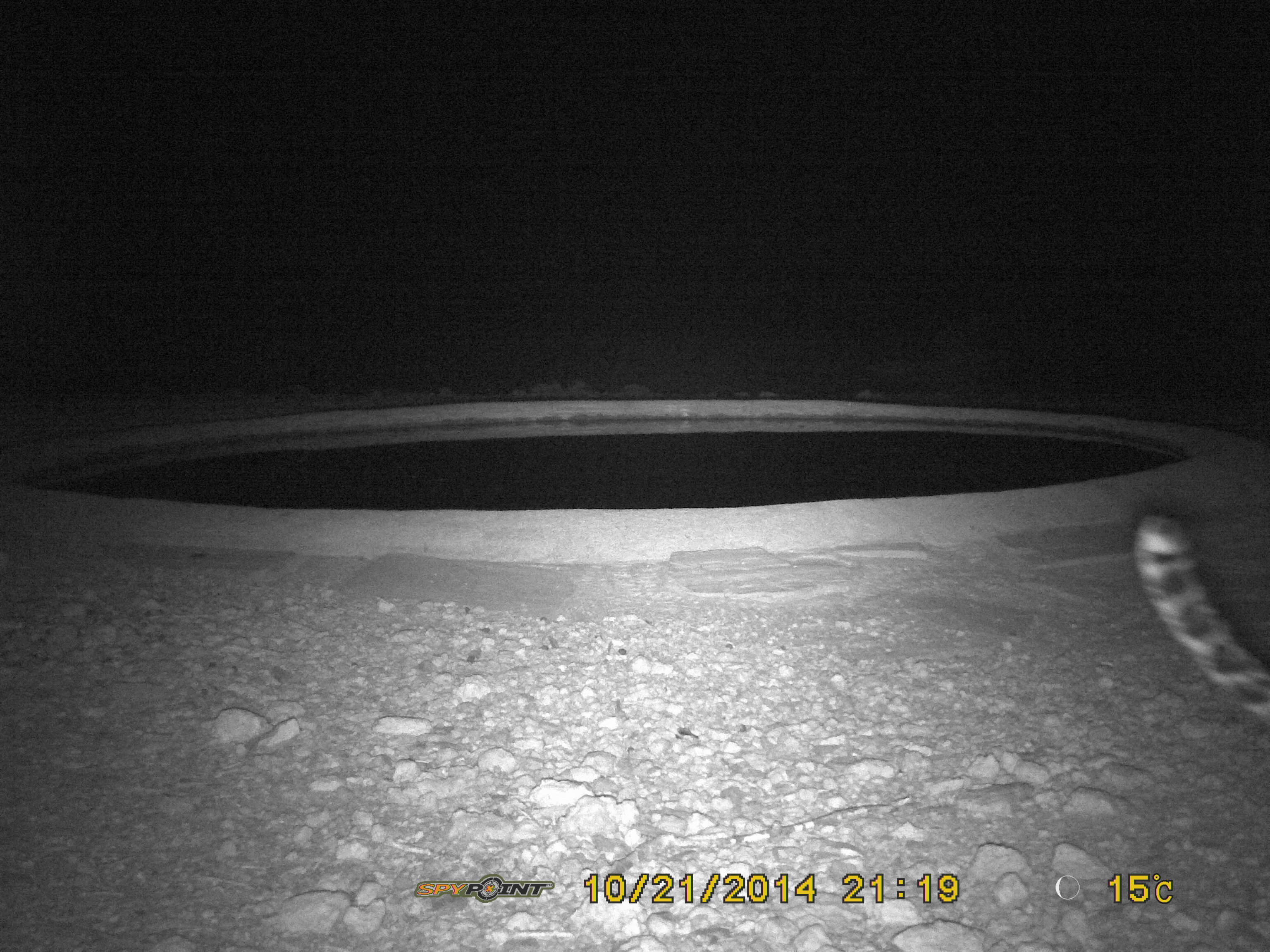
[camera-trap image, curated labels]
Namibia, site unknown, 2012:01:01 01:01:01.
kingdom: Animalia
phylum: Chordata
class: Mammalia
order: Carnivora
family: Felidae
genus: Panthera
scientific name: Panthera pardus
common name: leopard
Panthera pardus (leopard).